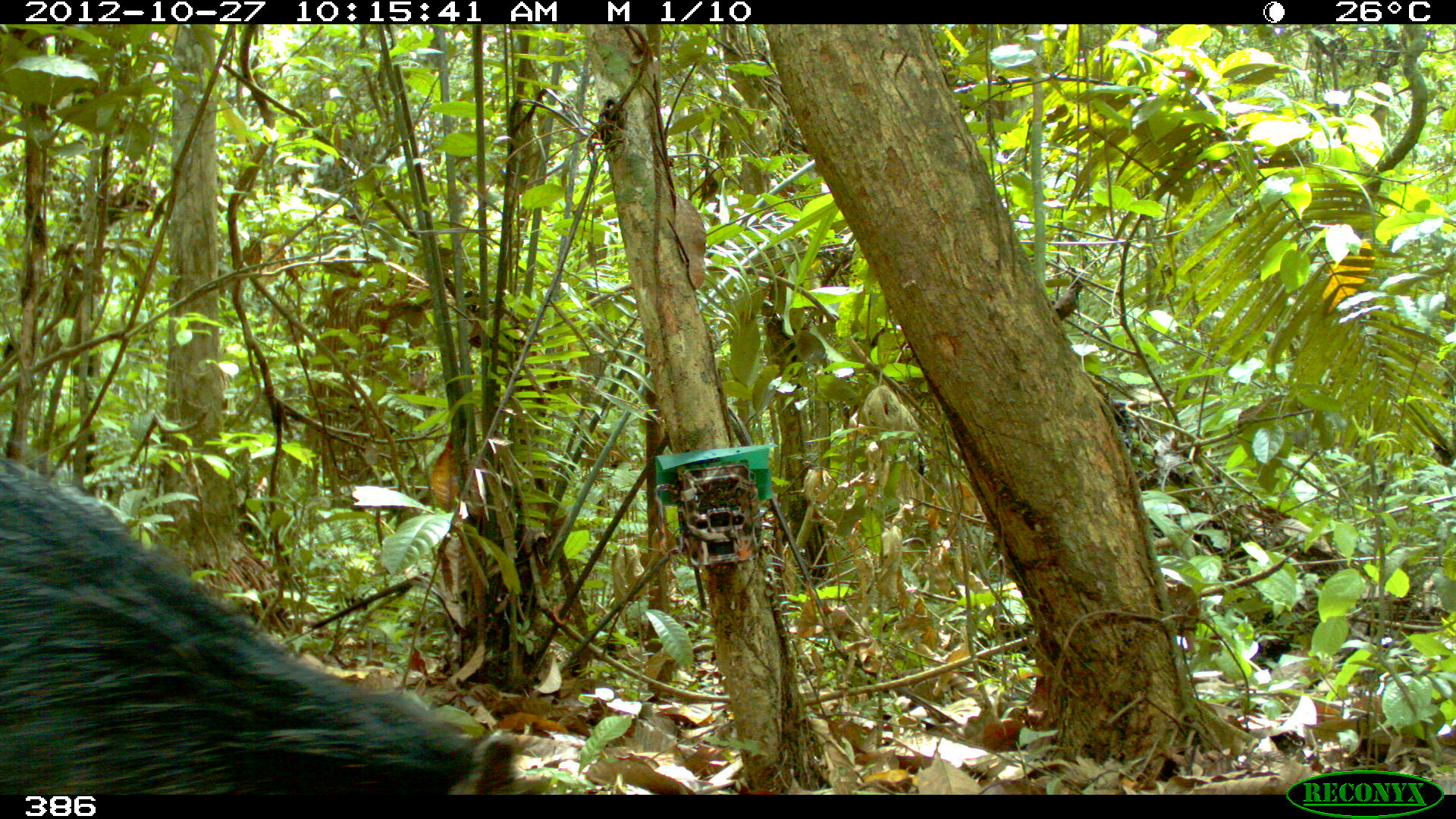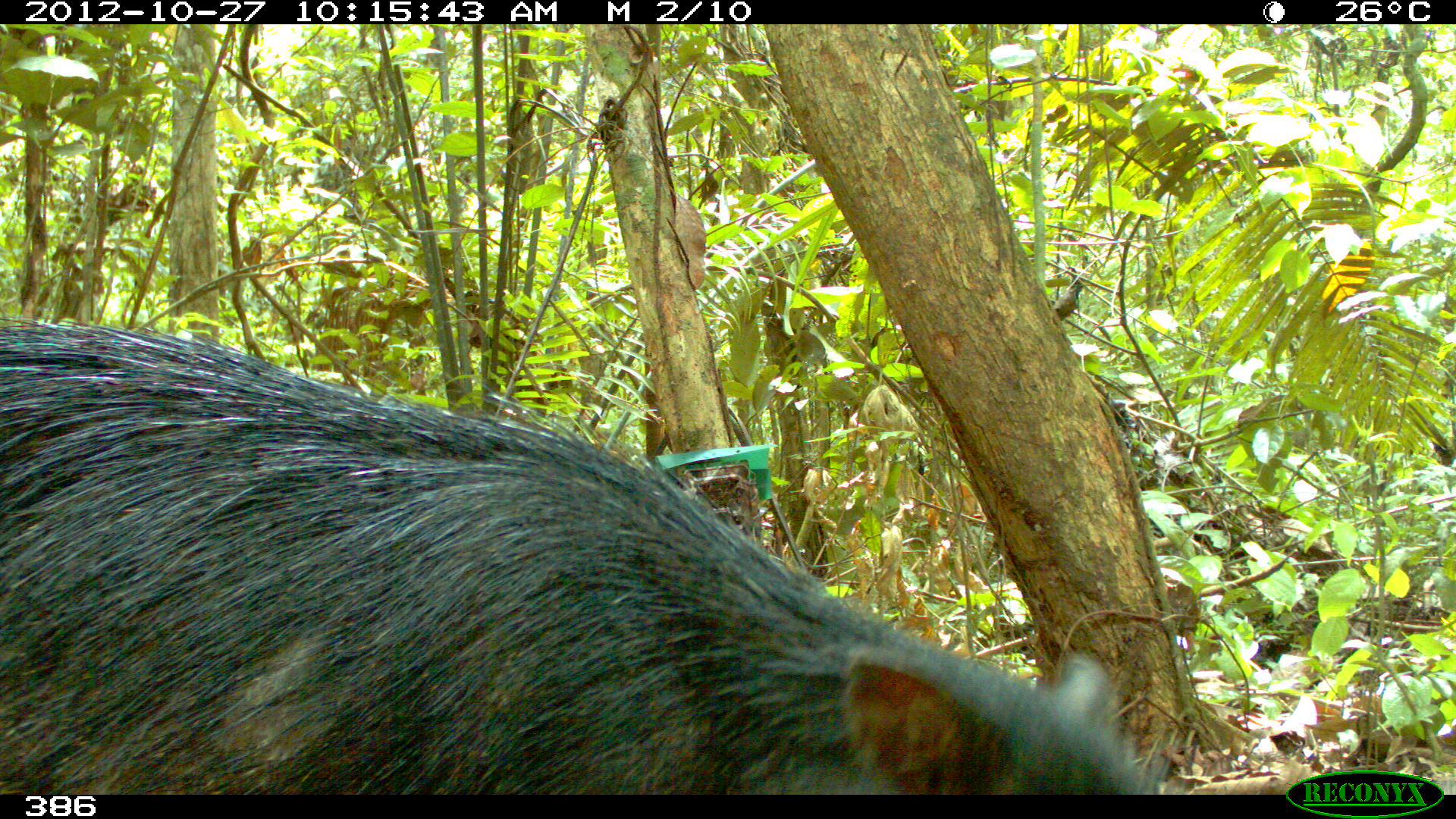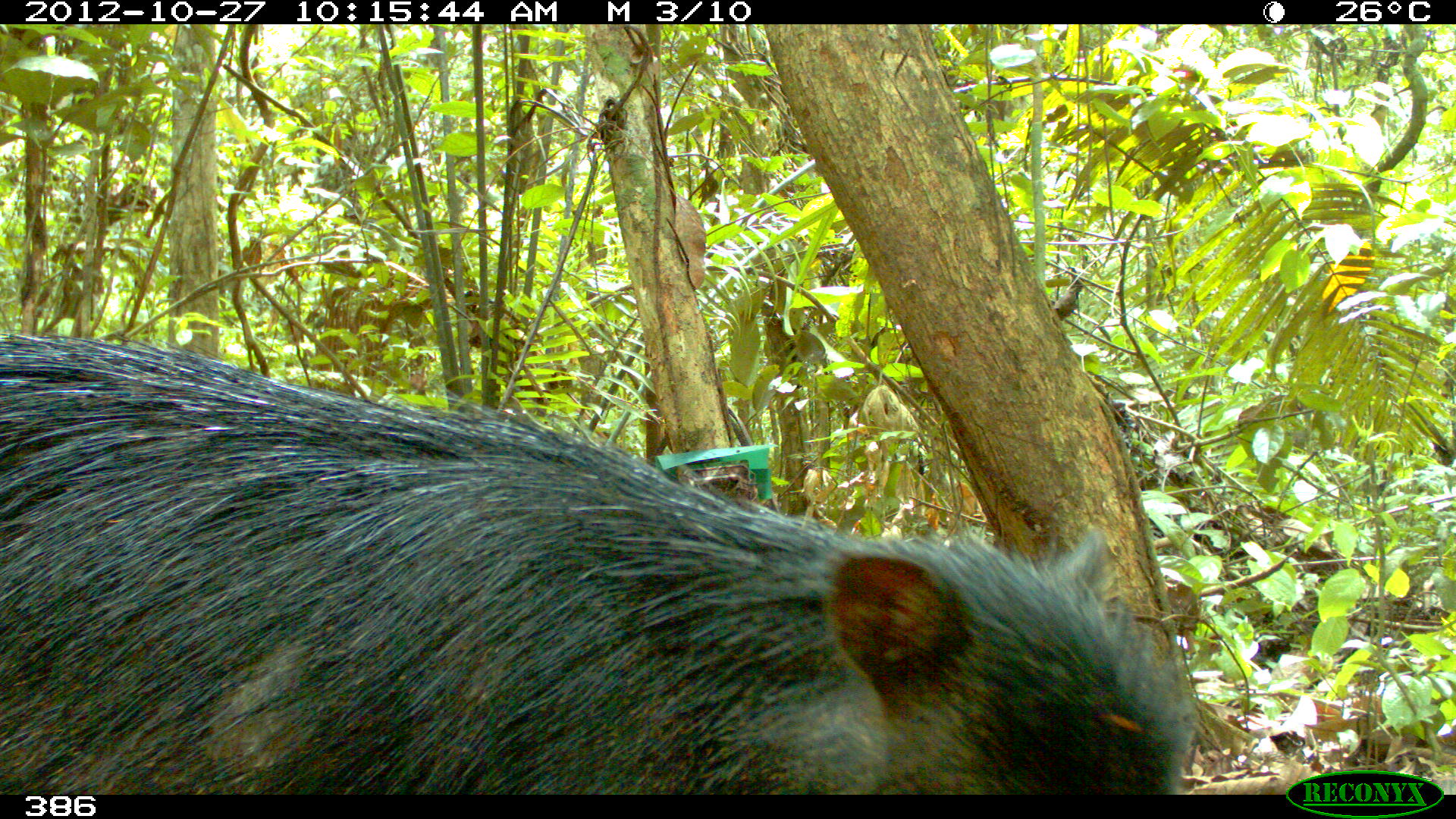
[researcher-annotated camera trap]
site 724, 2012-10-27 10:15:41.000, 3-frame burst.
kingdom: Animalia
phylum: Chordata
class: Mammalia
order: Artiodactyla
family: Tayassuidae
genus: Tayassu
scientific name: Tayassu pecari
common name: white-lipped peccary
Tayassu pecari (white-lipped peccary).